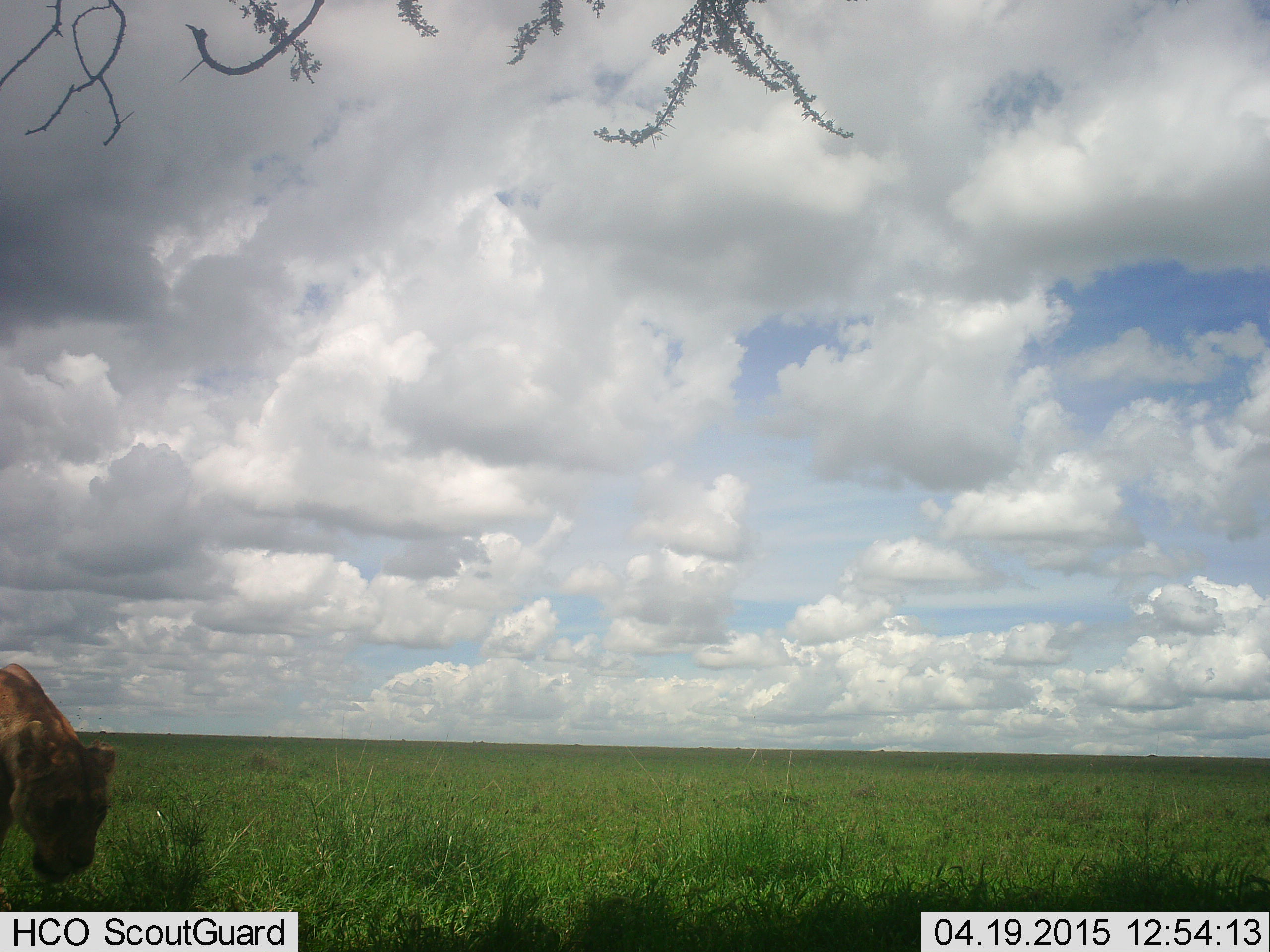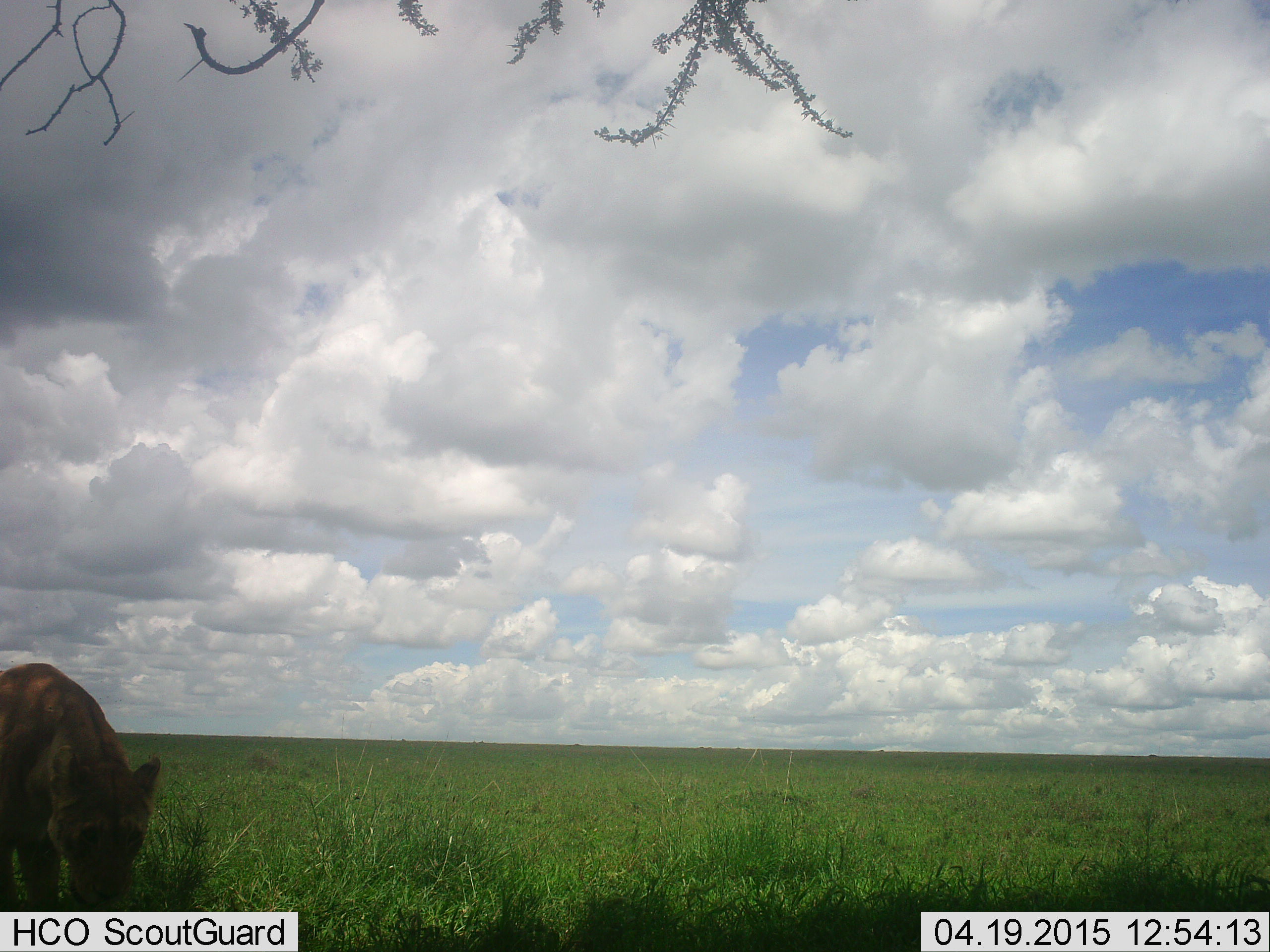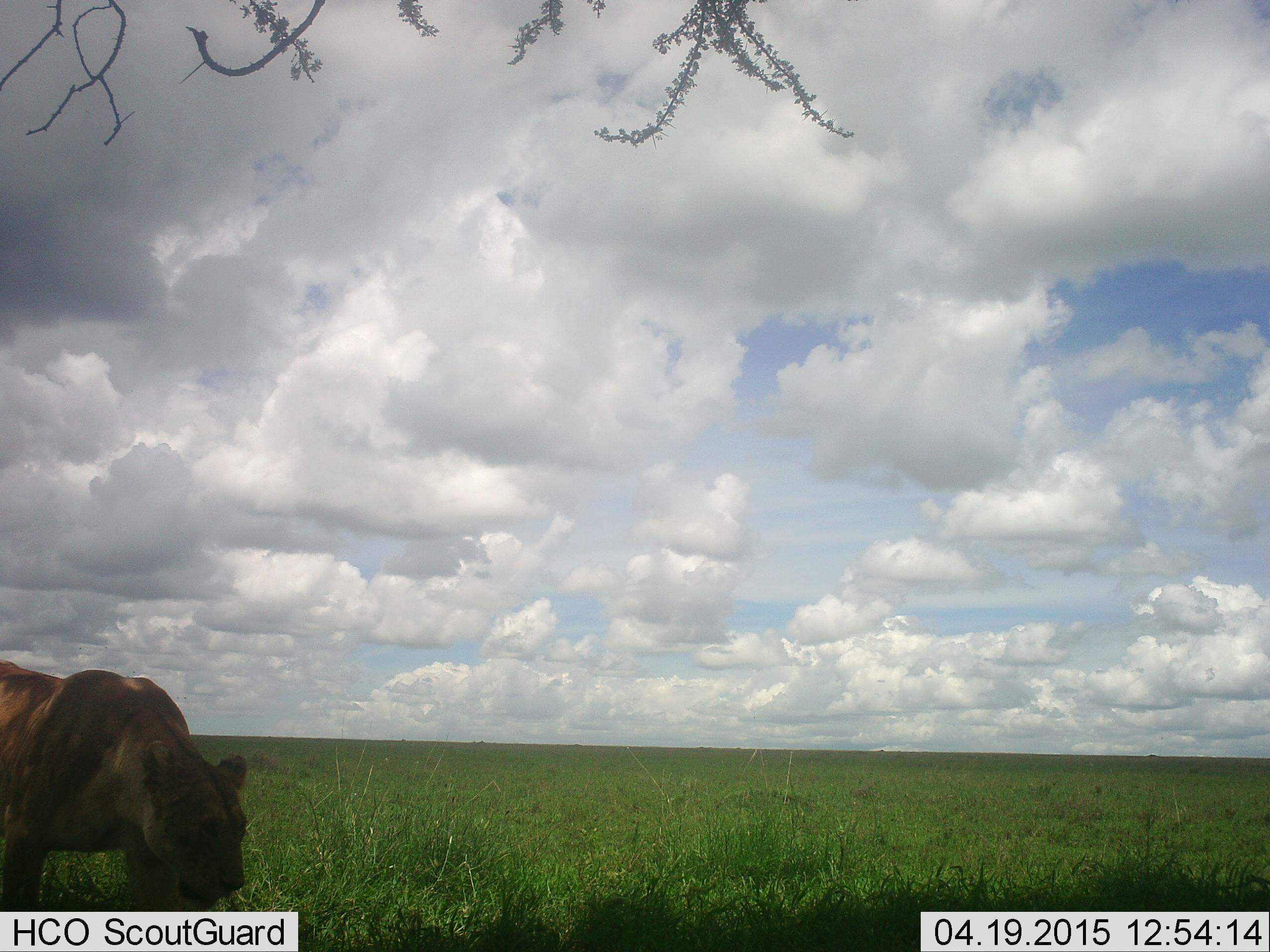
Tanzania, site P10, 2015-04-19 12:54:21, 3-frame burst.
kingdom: Animalia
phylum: Chordata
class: Mammalia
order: Carnivora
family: Felidae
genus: Panthera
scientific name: Panthera leo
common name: lion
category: lionfemale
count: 1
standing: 0%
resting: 0%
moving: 100%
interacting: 0%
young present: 0%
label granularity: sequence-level